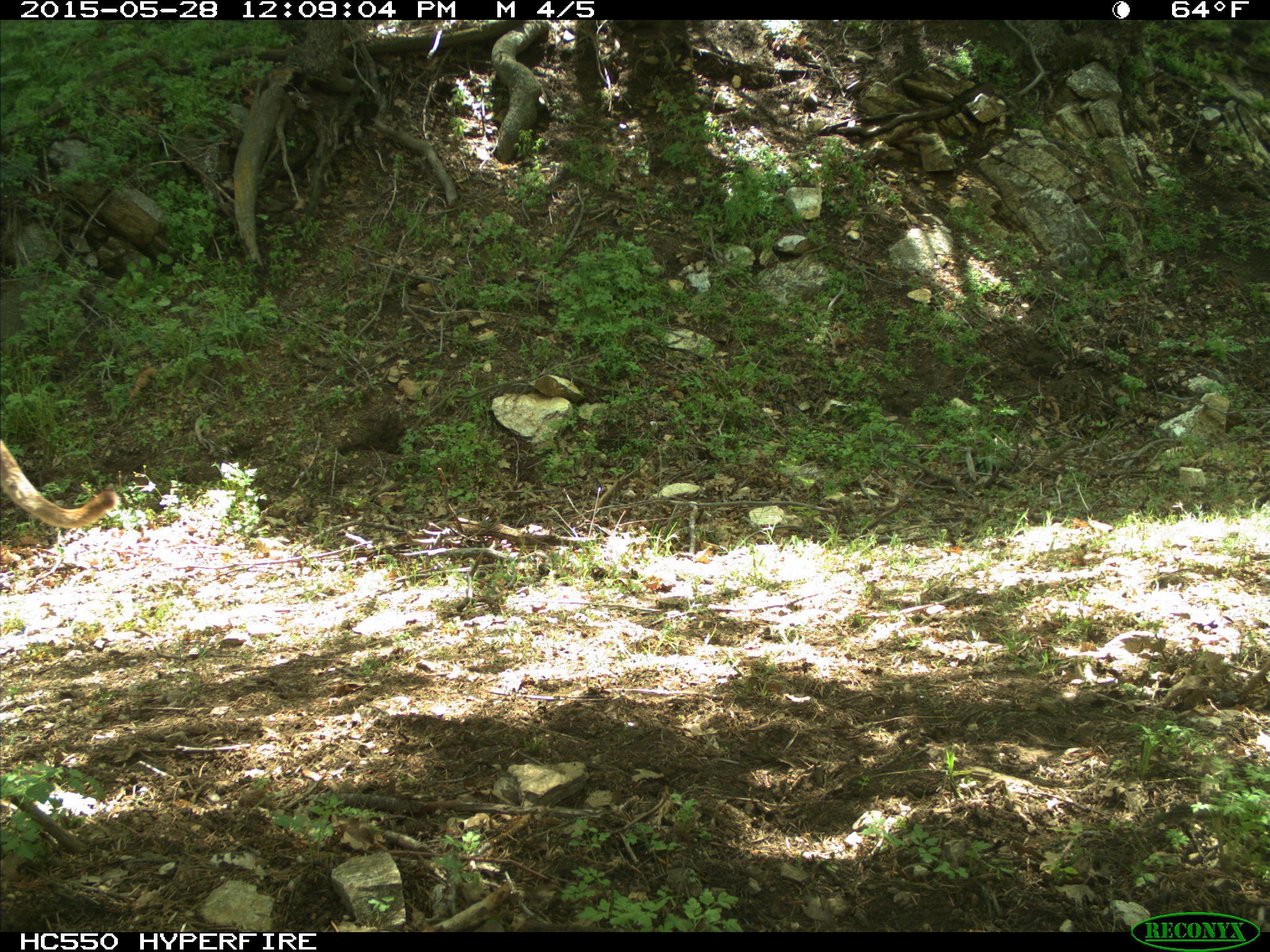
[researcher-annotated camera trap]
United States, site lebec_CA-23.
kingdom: Animalia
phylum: Chordata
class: Mammalia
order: Carnivora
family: Felidae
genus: Puma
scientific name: Puma concolor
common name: mountain lion